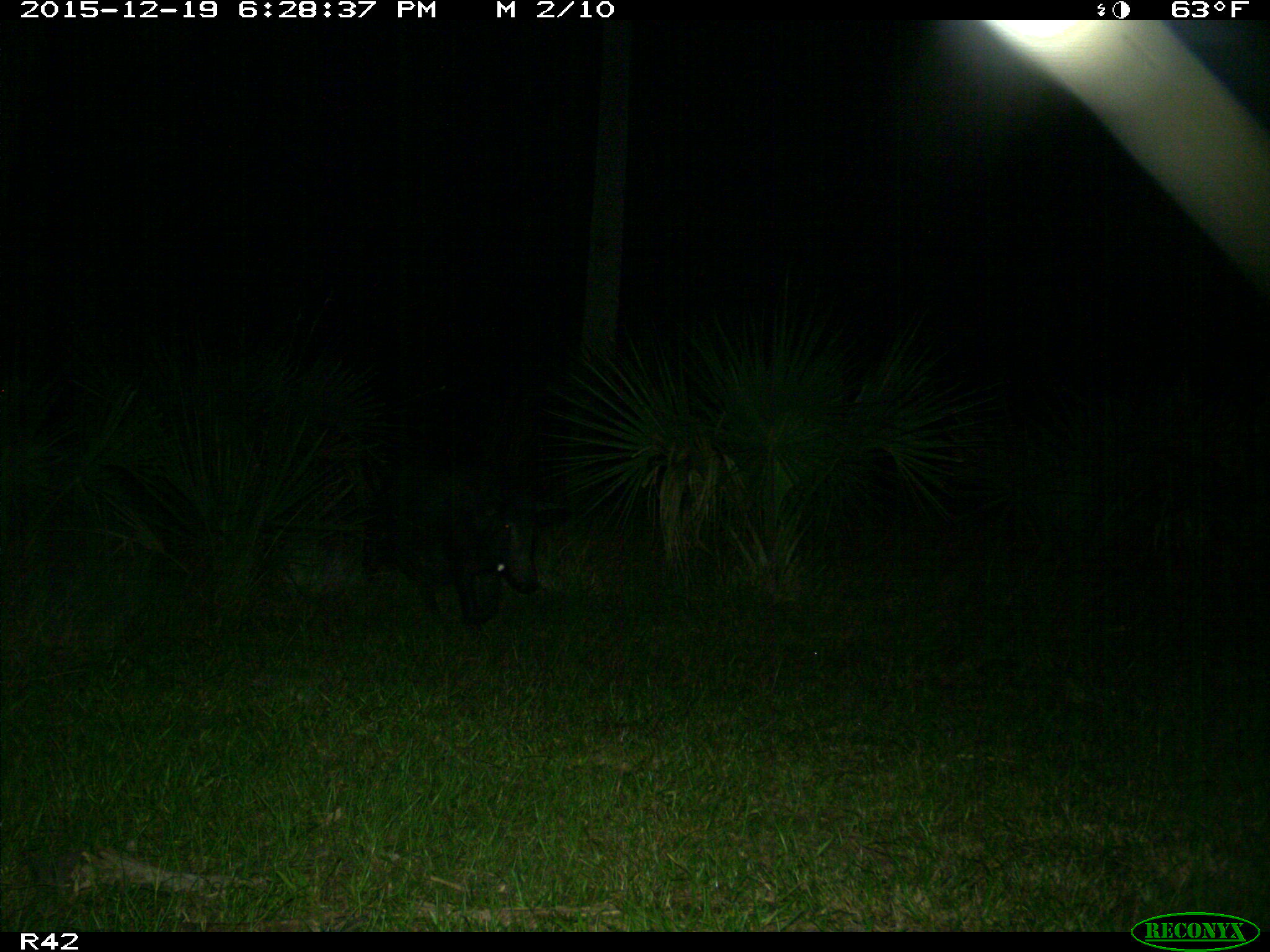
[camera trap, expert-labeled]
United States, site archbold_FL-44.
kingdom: Animalia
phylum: Chordata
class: Mammalia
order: Artiodactyla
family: Suidae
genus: Sus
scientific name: Sus scrofa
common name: wild boar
Sus scrofa (wild boar).